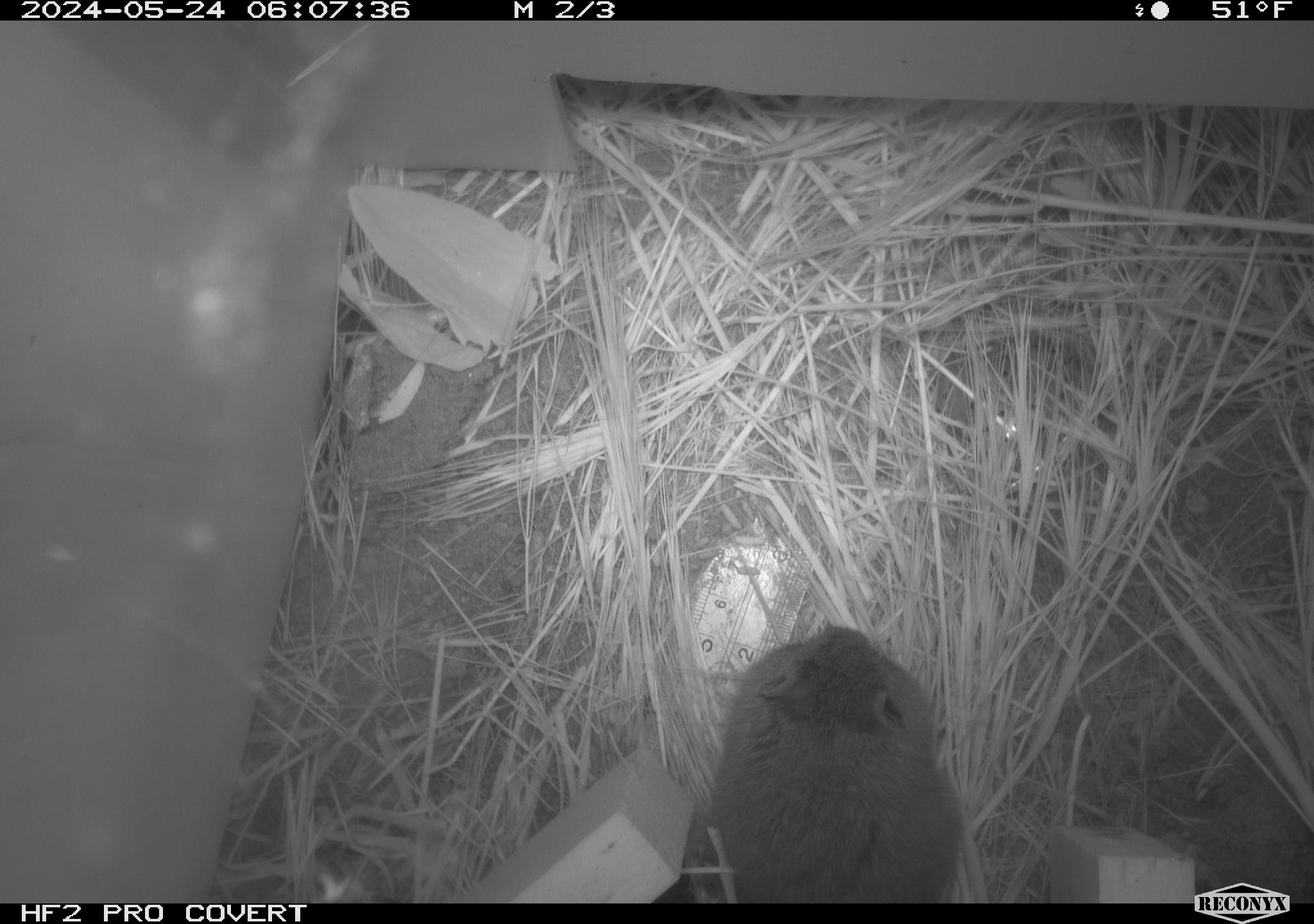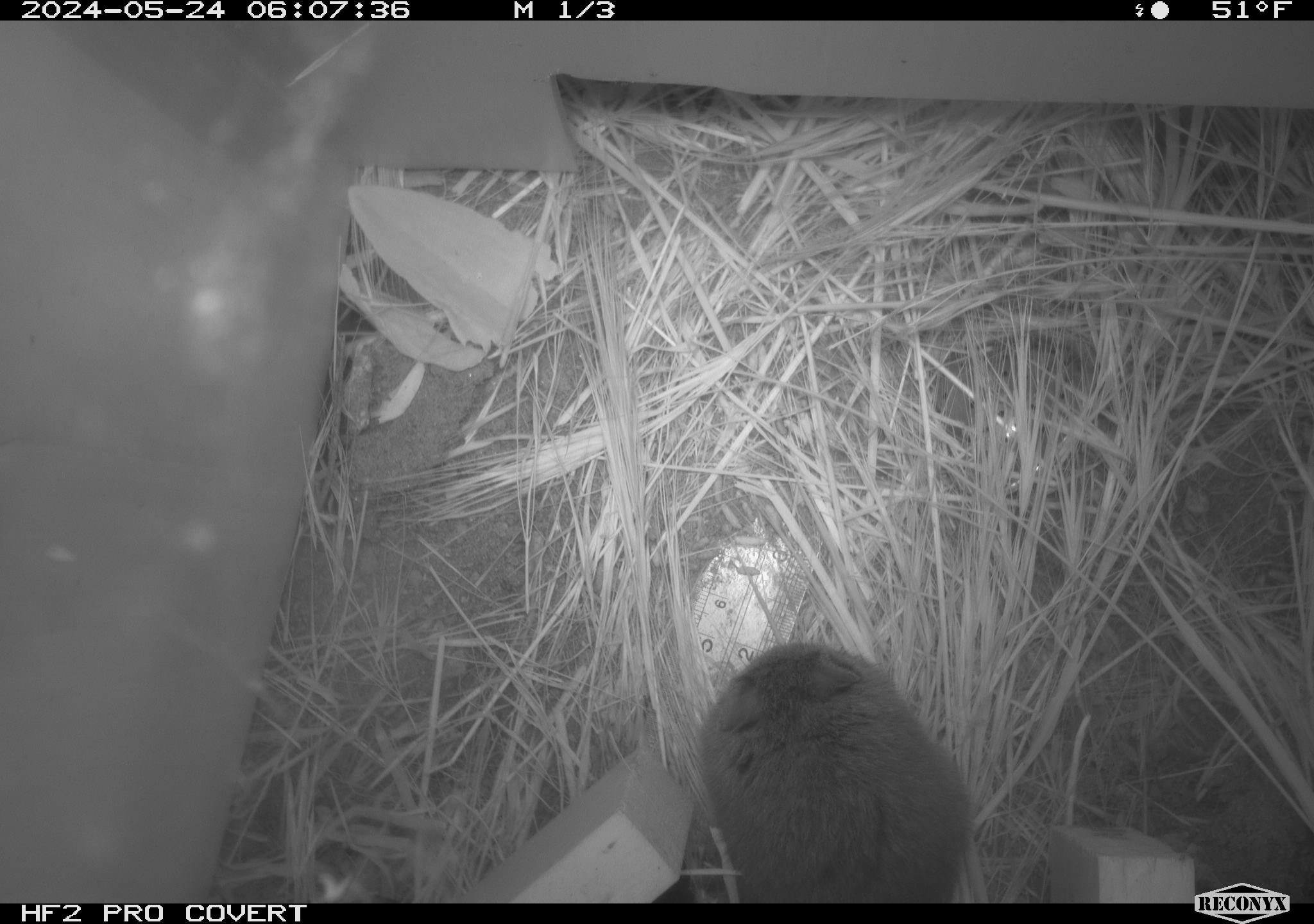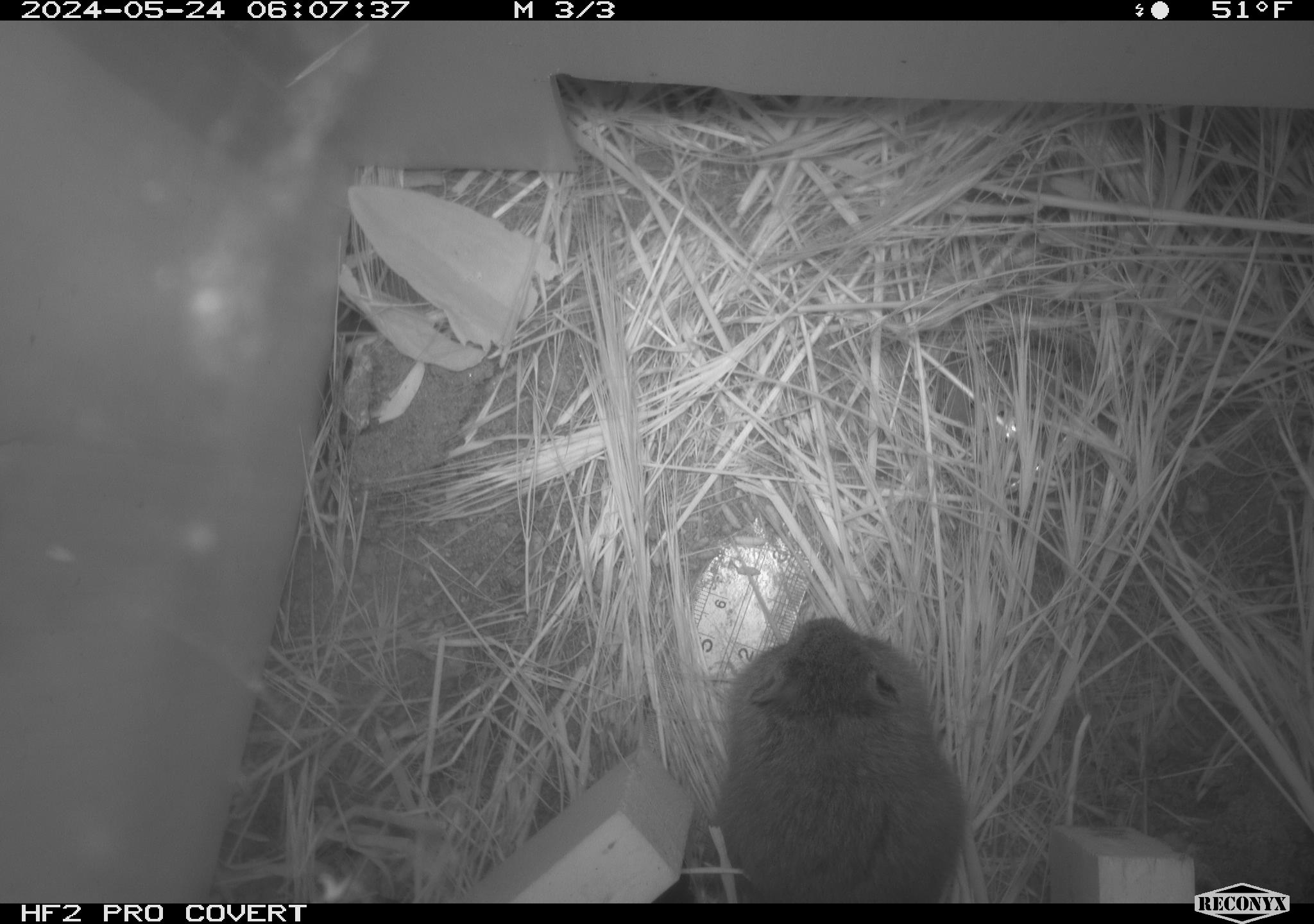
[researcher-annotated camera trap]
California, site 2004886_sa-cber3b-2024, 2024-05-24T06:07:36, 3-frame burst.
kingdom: Animalia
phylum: Chordata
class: Mammalia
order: Rodentia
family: Cricetidae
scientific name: Arvicolinae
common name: voles, lemmings, and muskrats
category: arvicolinae subfamily